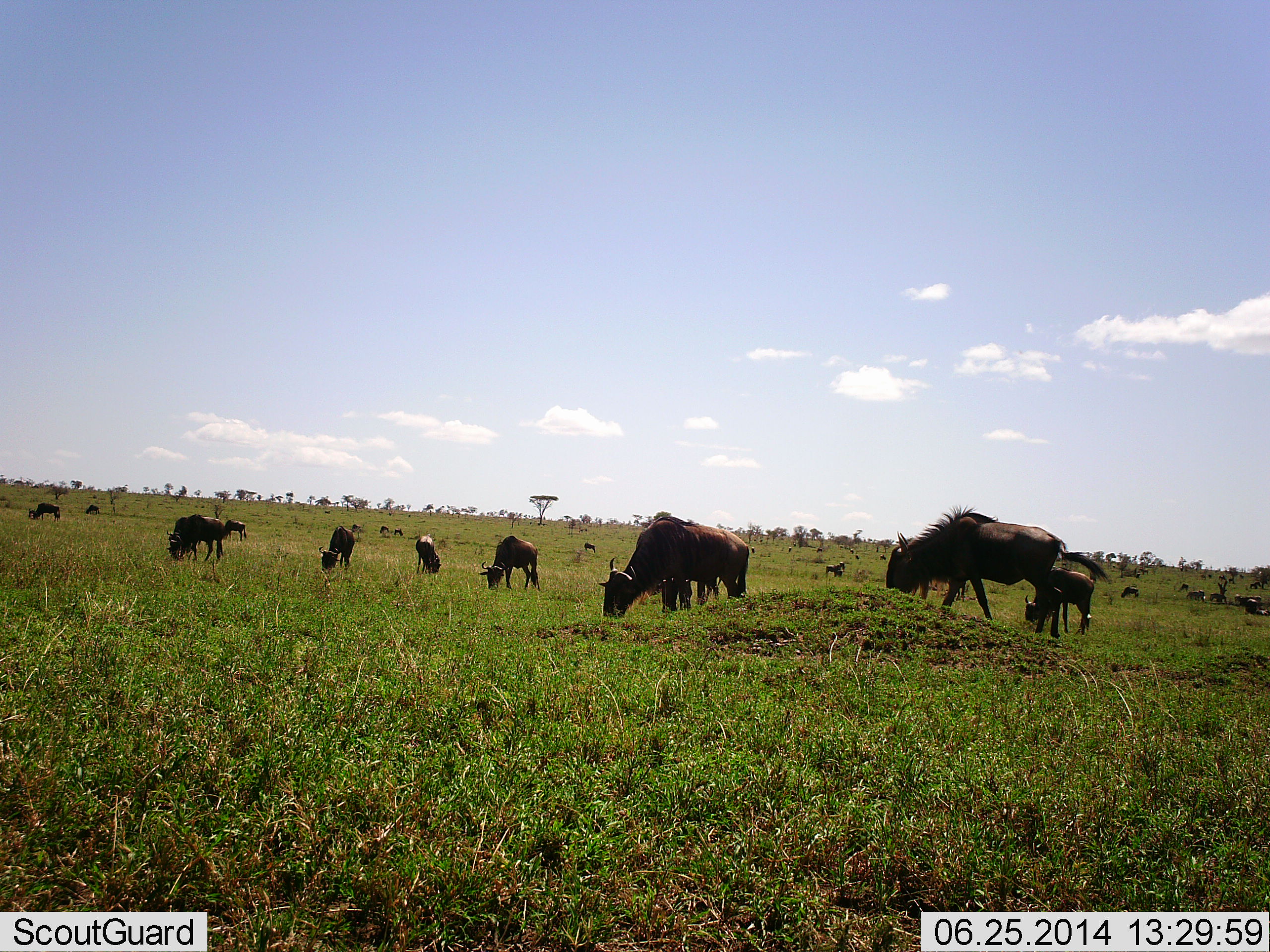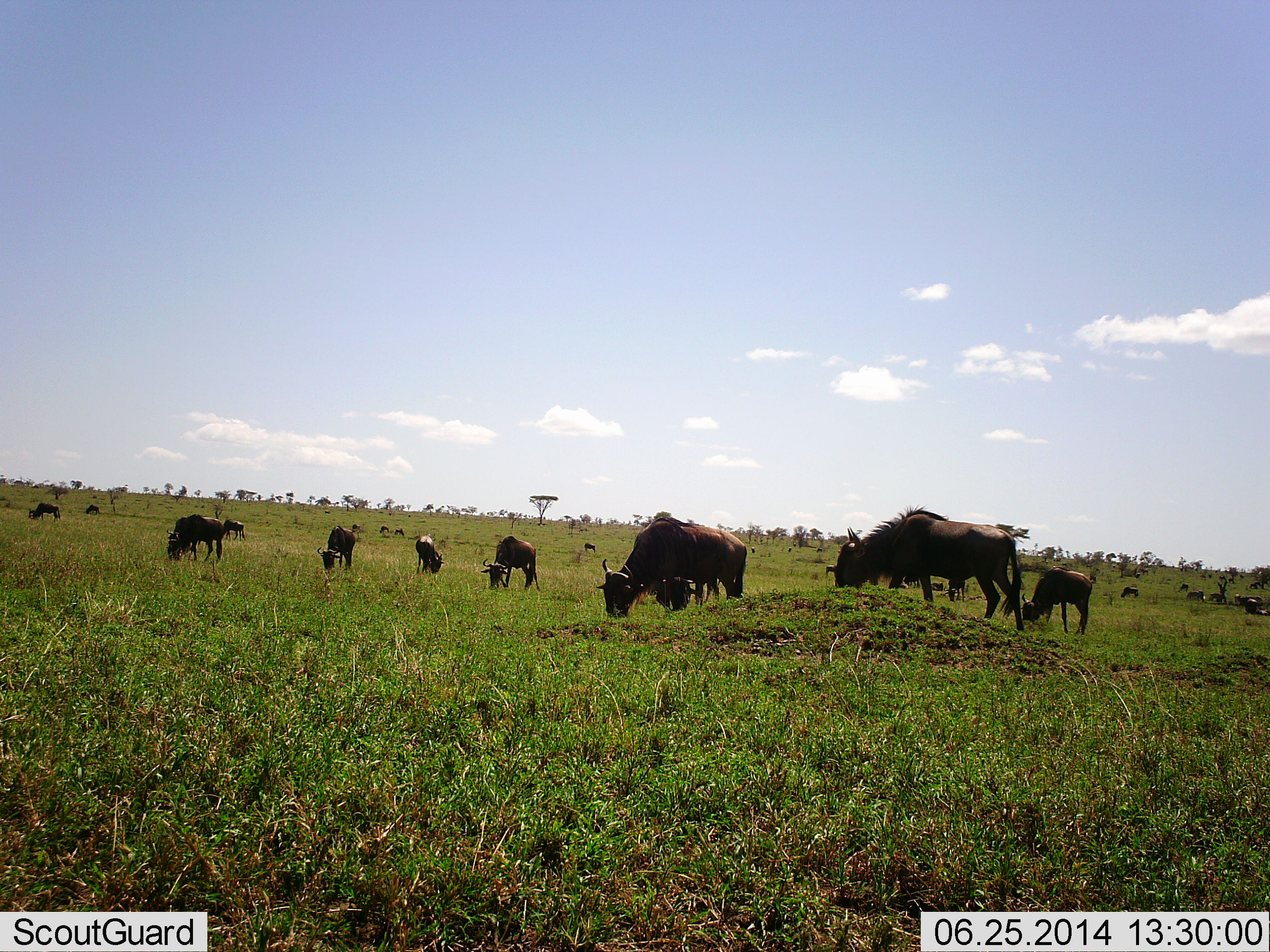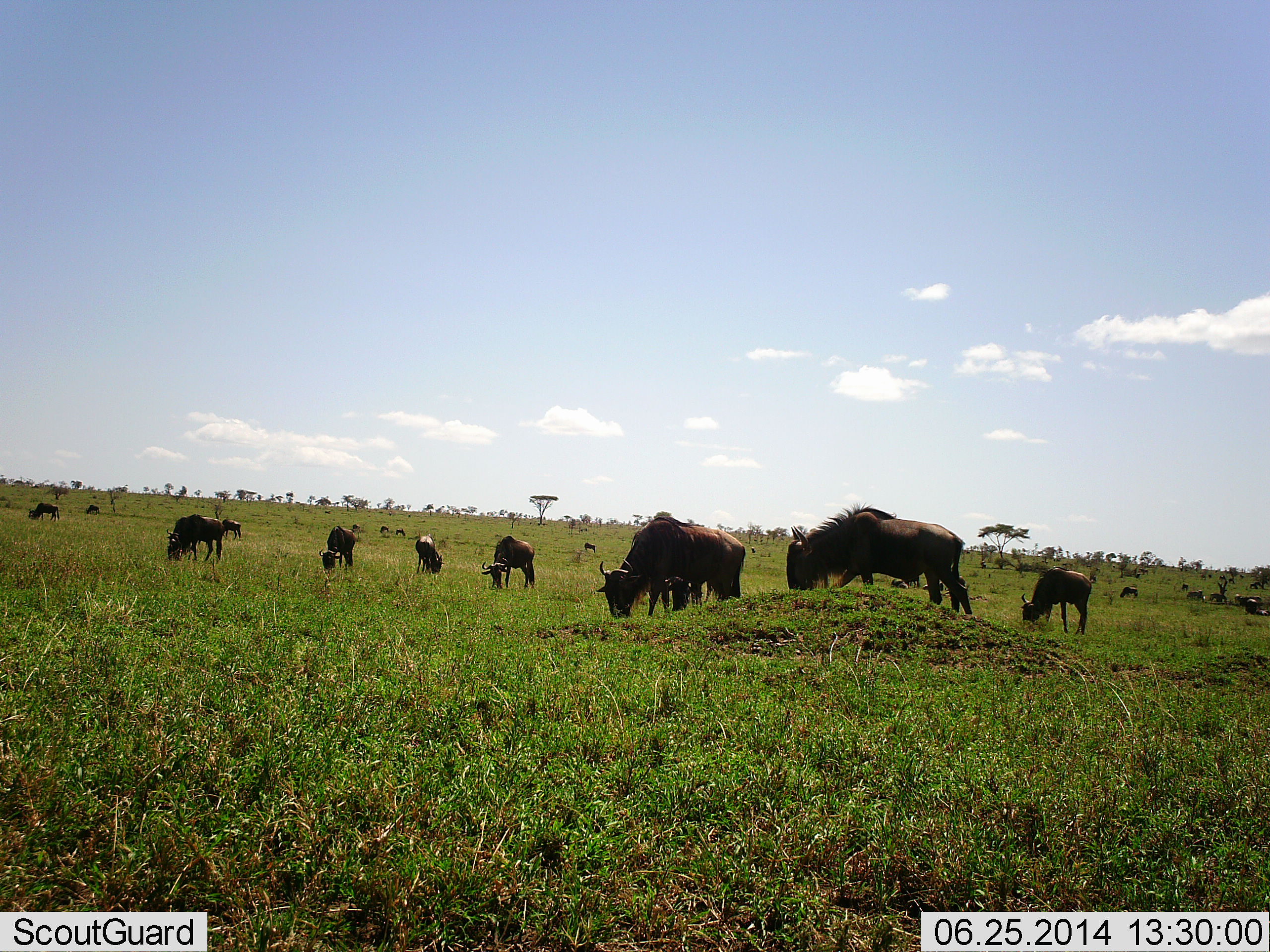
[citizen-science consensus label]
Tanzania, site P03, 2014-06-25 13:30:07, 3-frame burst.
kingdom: Animalia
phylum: Chordata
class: Mammalia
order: Artiodactyla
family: Bovidae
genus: Connochaetes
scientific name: Connochaetes taurinus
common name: blue wildebeest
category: wildebeest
Wildebeest (blue wildebeest) (Connochaetes taurinus), count 11-50. Behavior (volunteer vote fractions): standing 30%, resting 10%, moving 30%, interacting 0%. Young present (vote fraction): 0%. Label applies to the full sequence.